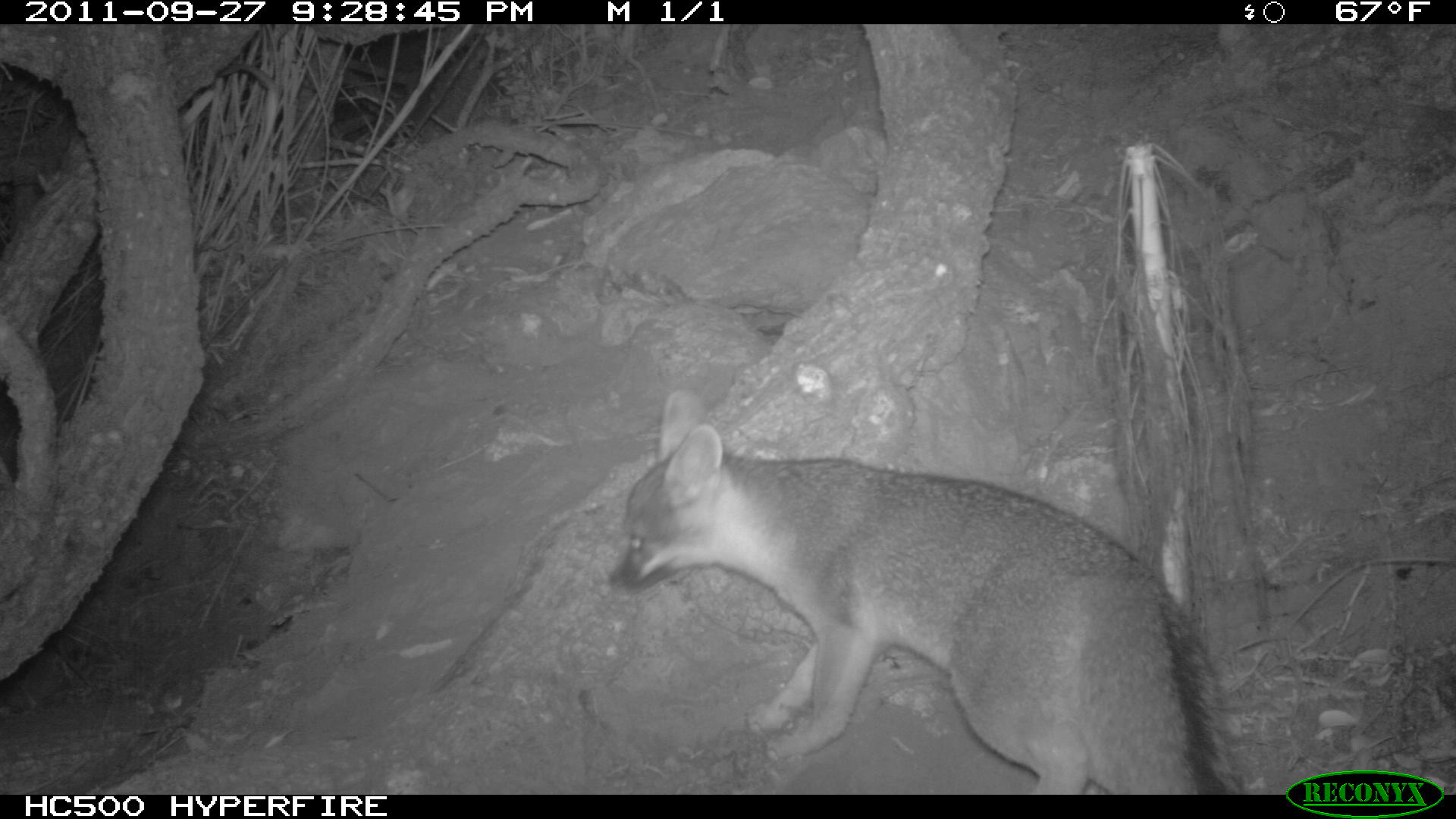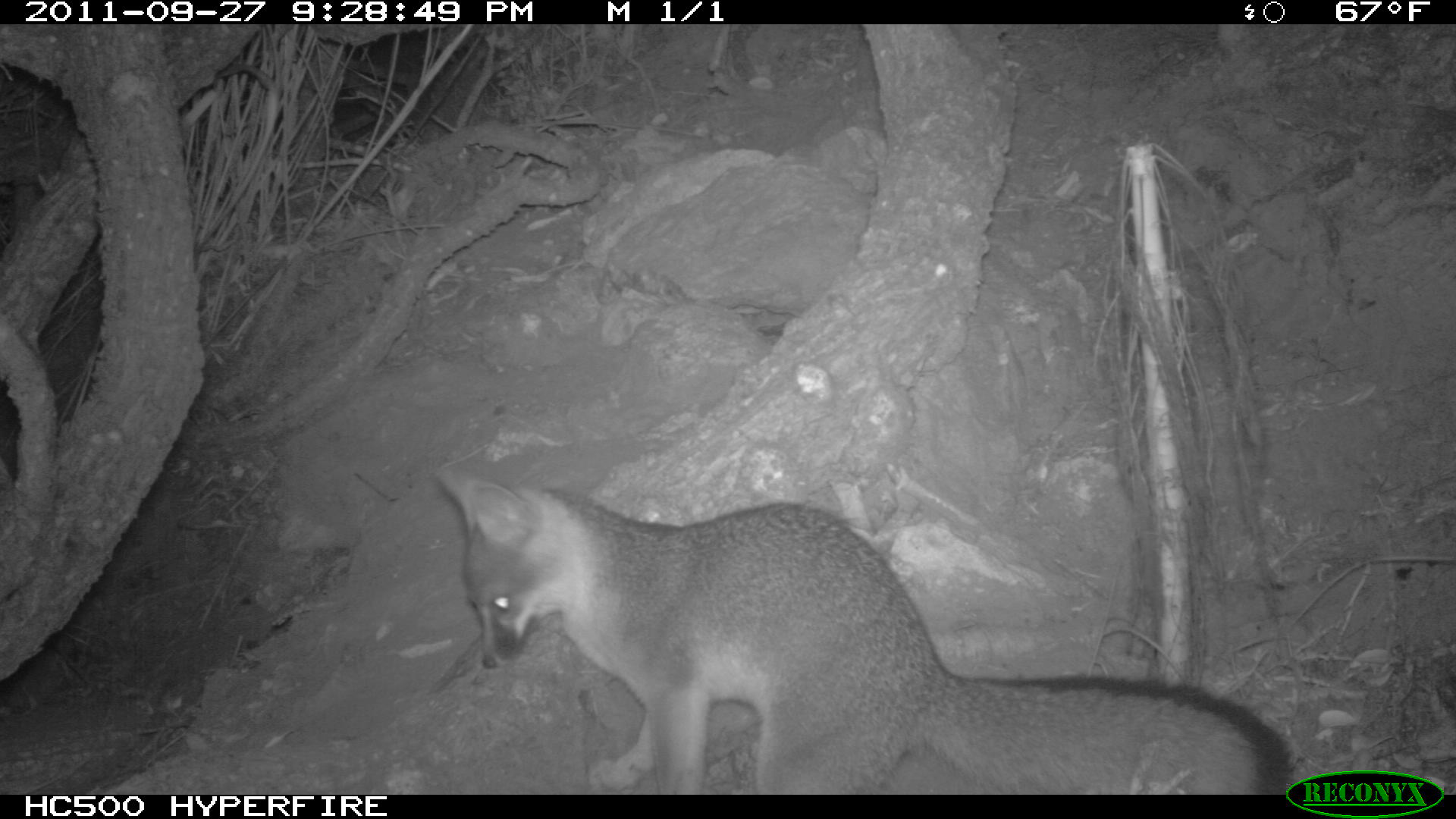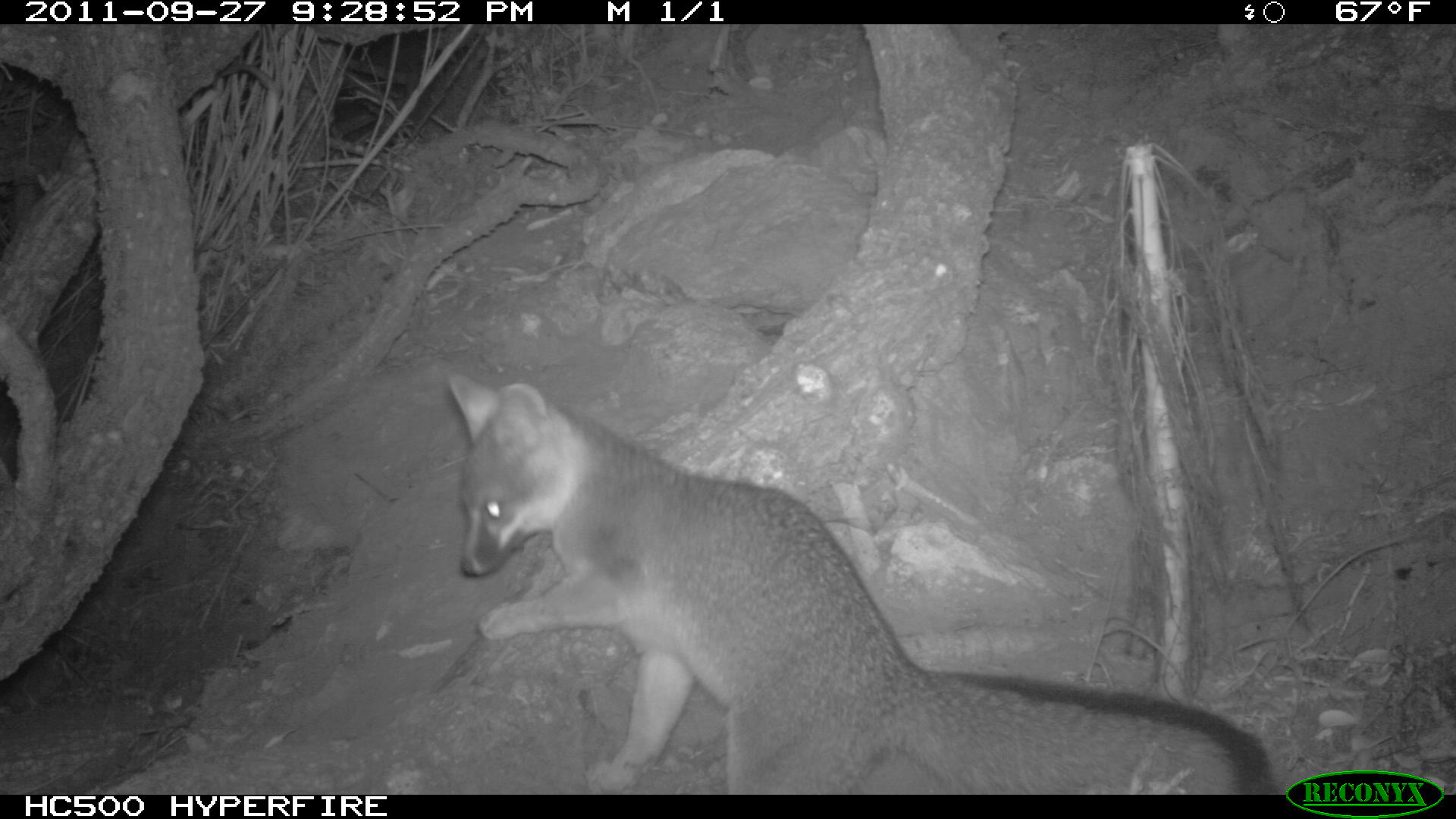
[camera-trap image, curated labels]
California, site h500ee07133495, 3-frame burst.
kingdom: Animalia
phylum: Chordata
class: Mammalia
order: Carnivora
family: Canidae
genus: Urocyon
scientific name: Urocyon littoralis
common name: island fox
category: fox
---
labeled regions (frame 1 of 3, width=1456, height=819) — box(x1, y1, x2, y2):
fox: box(609, 391, 1243, 794)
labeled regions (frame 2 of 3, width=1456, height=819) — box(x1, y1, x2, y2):
fox: box(432, 463, 1293, 794)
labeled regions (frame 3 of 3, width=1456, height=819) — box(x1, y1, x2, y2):
fox: box(447, 372, 1271, 795)